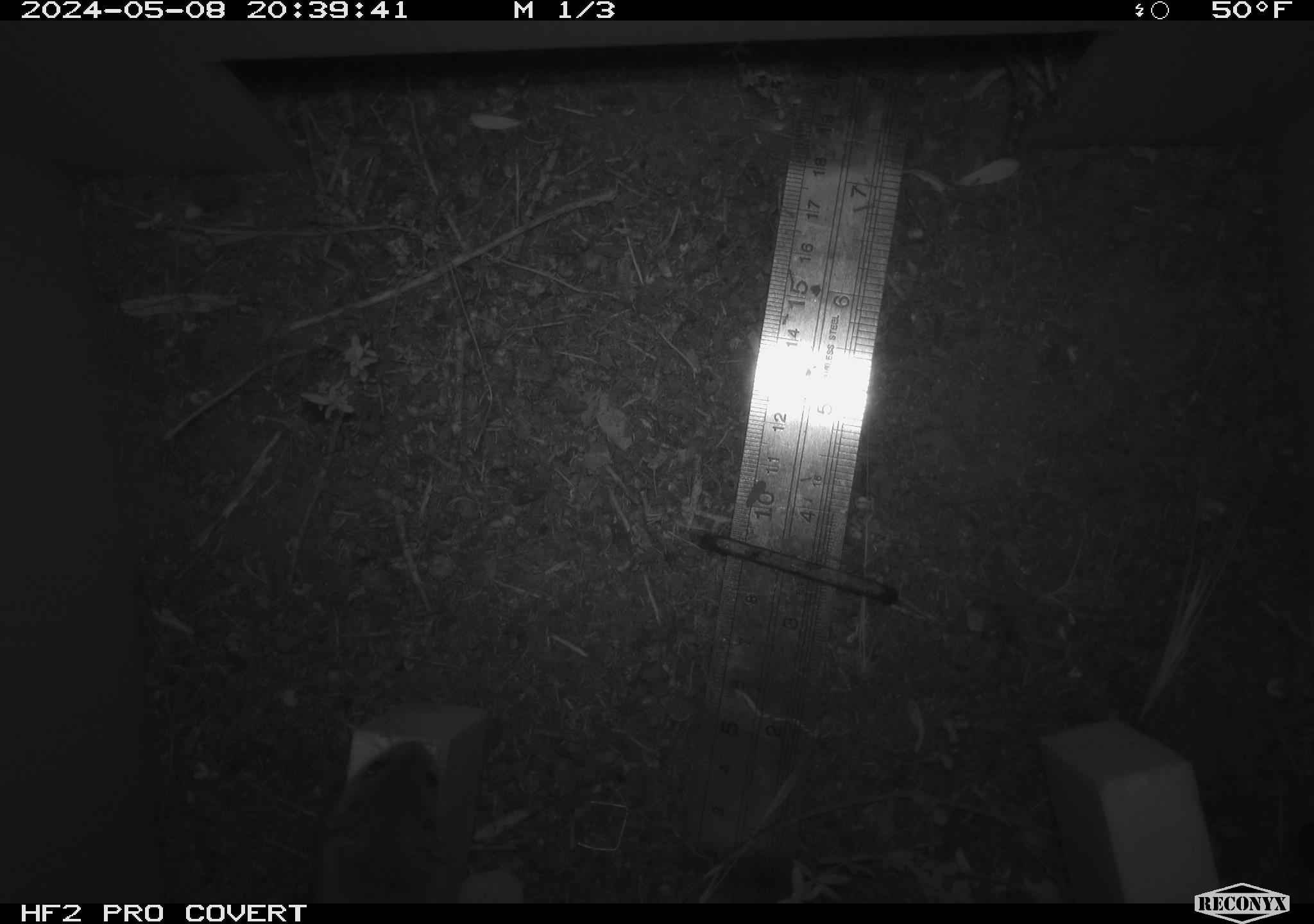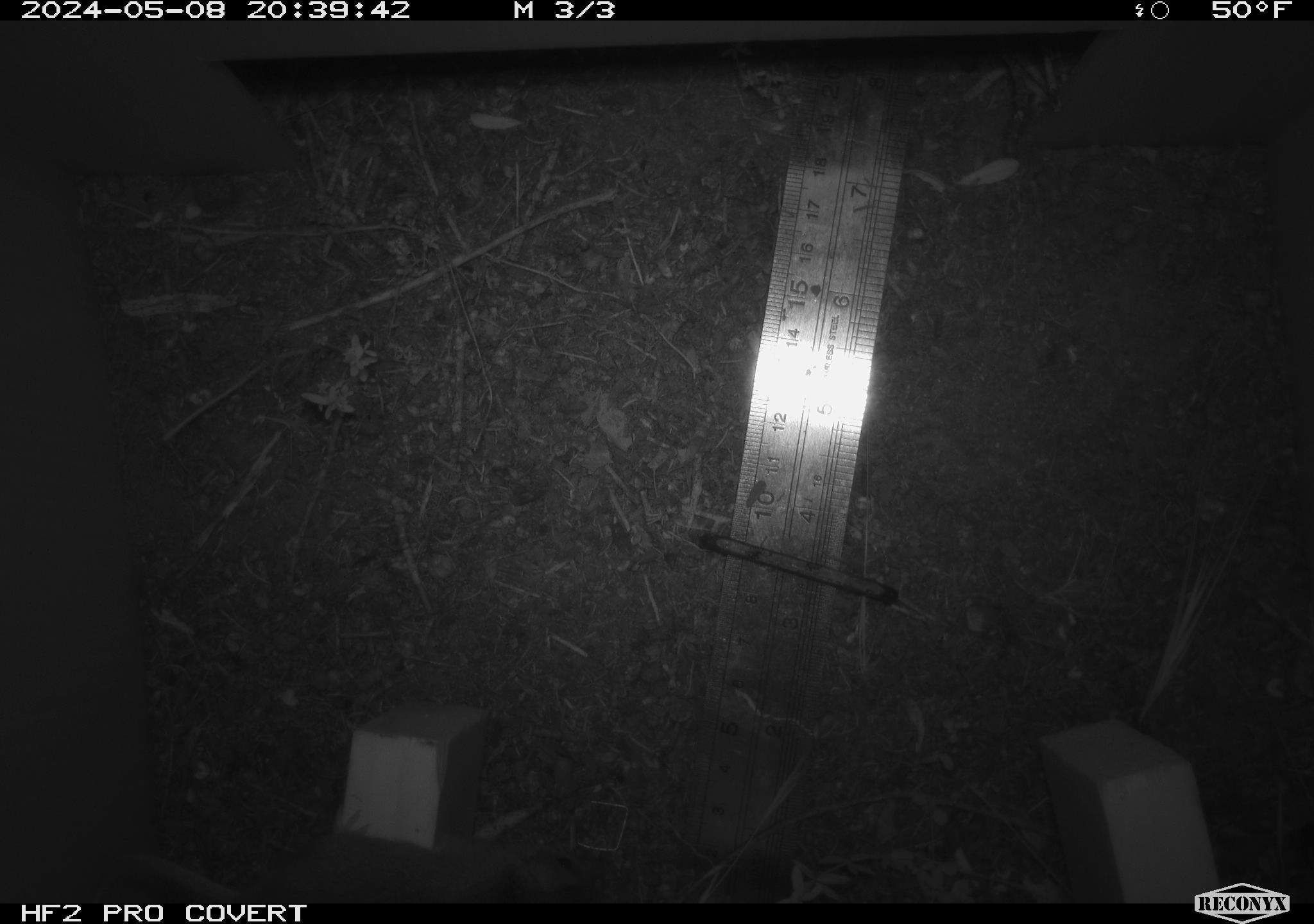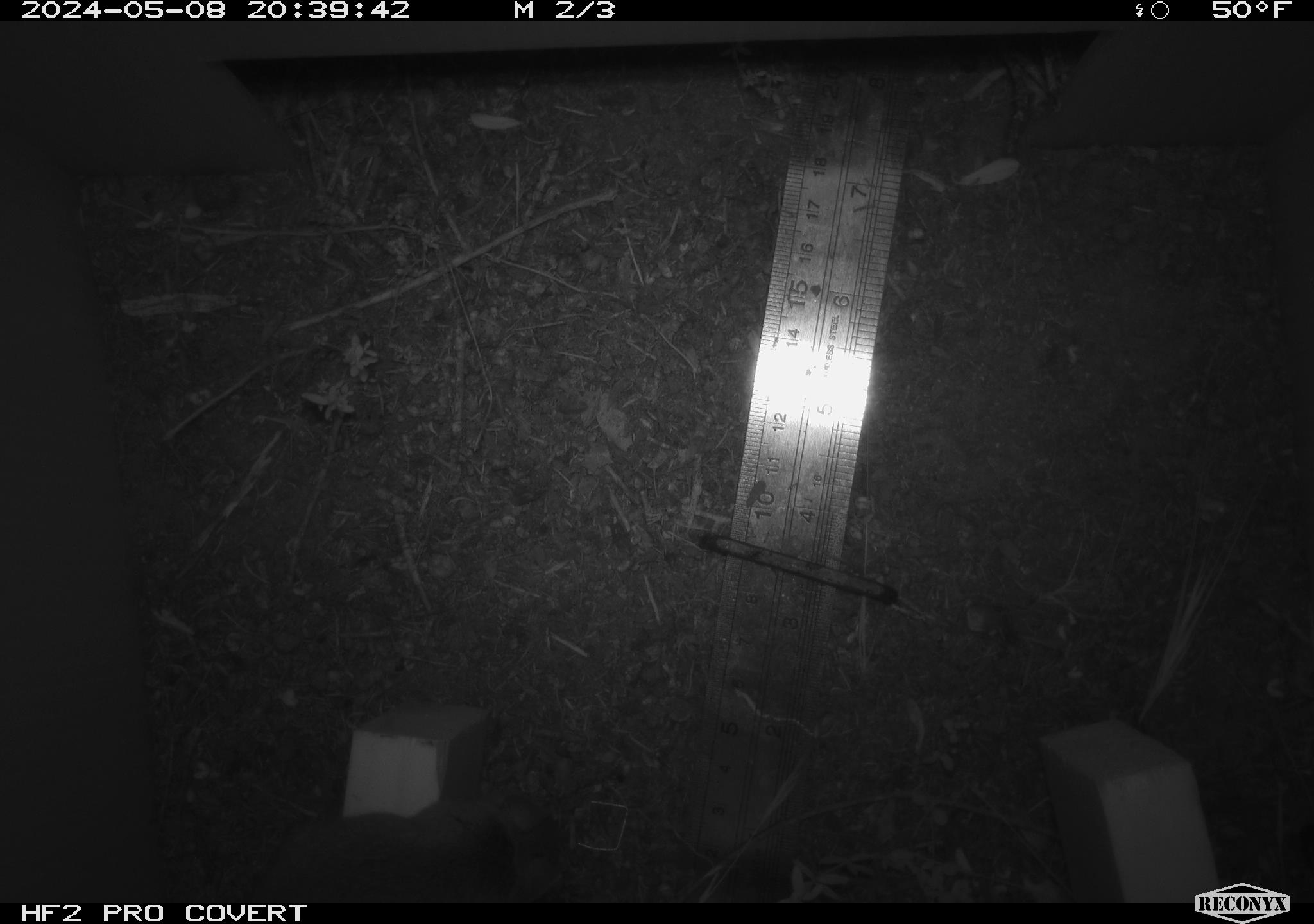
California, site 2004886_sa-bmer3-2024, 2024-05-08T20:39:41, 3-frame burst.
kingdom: Animalia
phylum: Chordata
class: Mammalia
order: Rodentia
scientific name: Rodentia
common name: mouse species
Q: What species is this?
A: Mouse species (Rodentia).